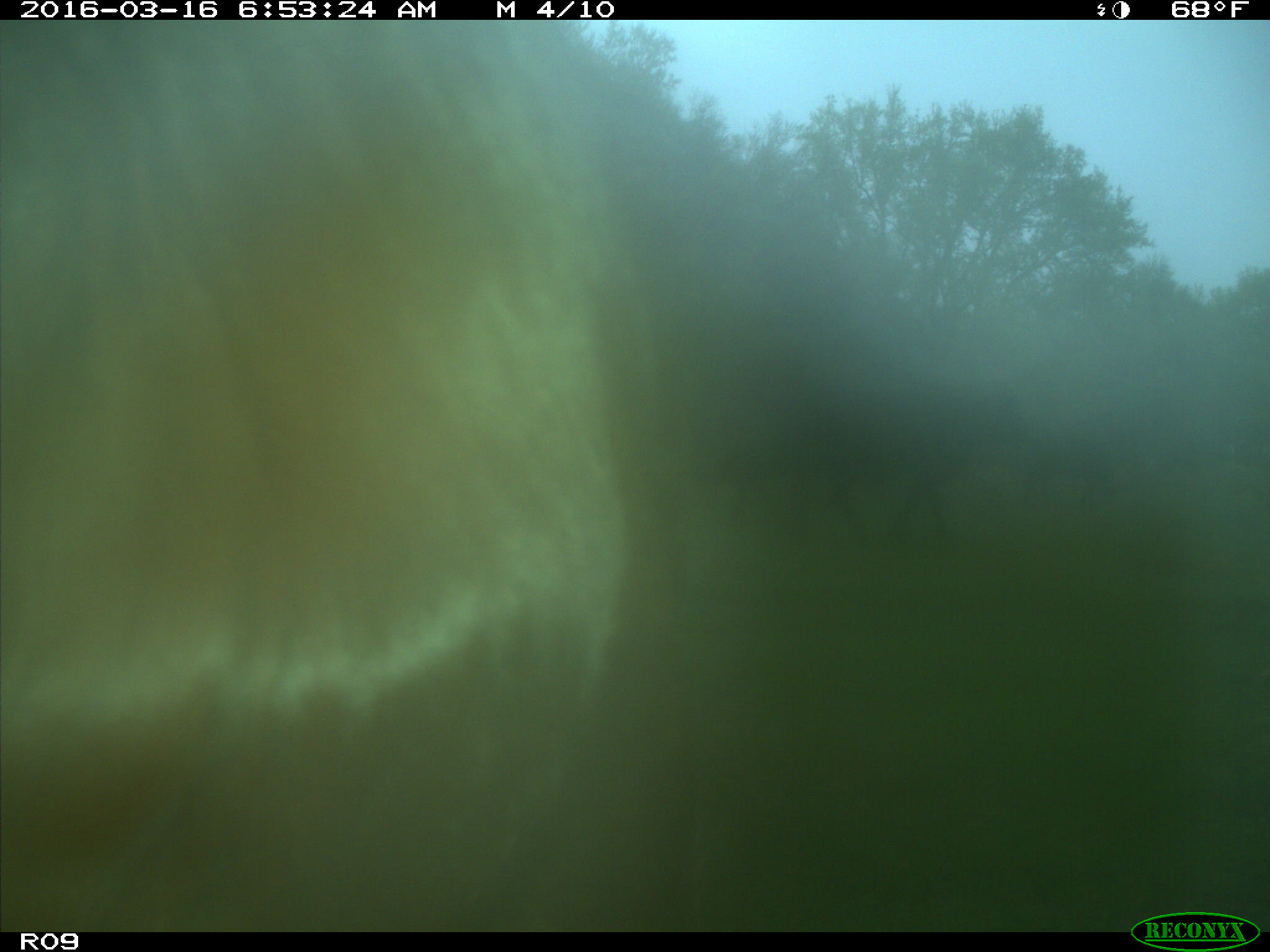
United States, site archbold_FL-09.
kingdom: Animalia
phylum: Chordata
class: Mammalia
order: Artiodactyla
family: Bovidae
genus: Bos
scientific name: Bos taurus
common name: domestic cow